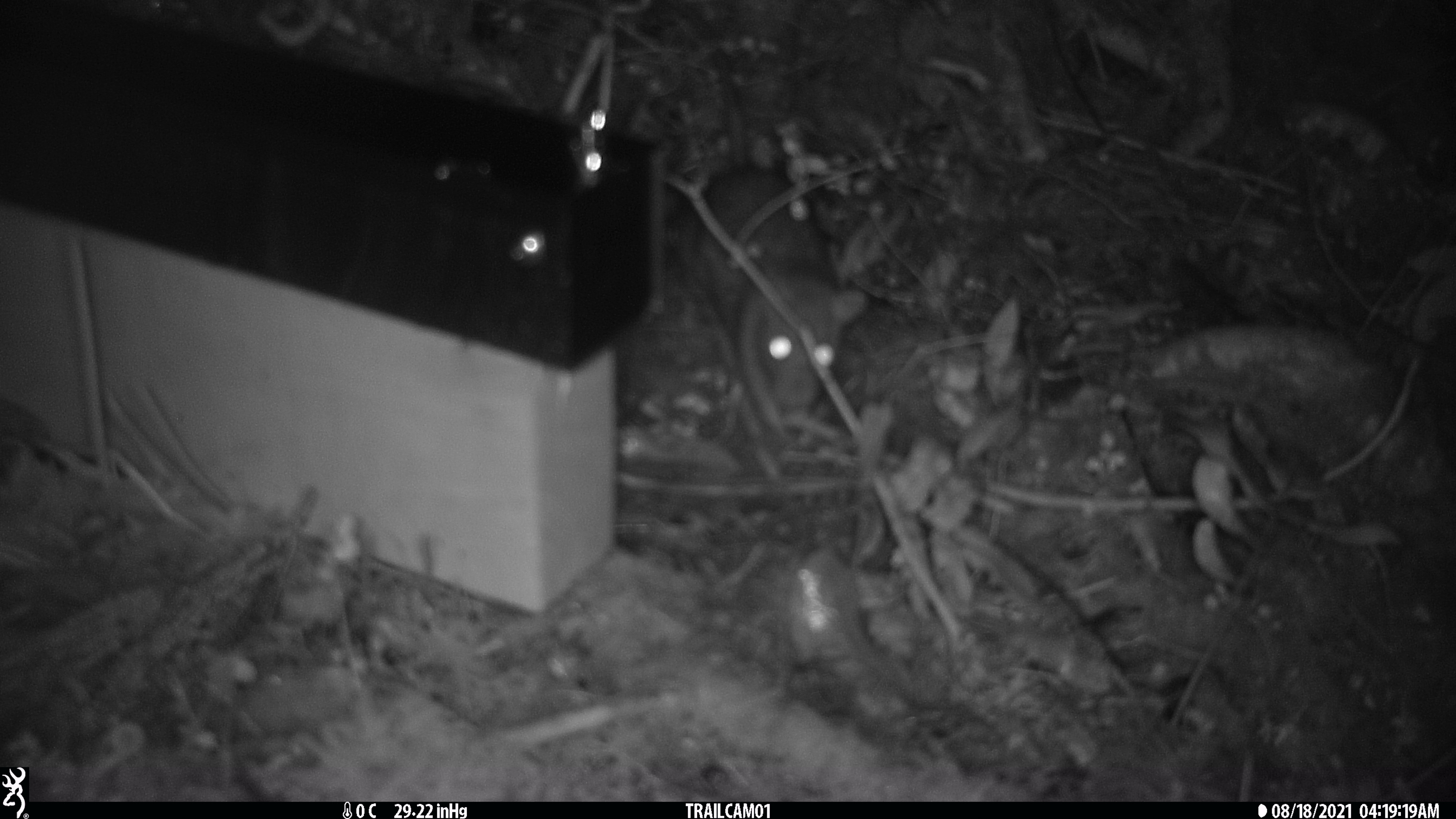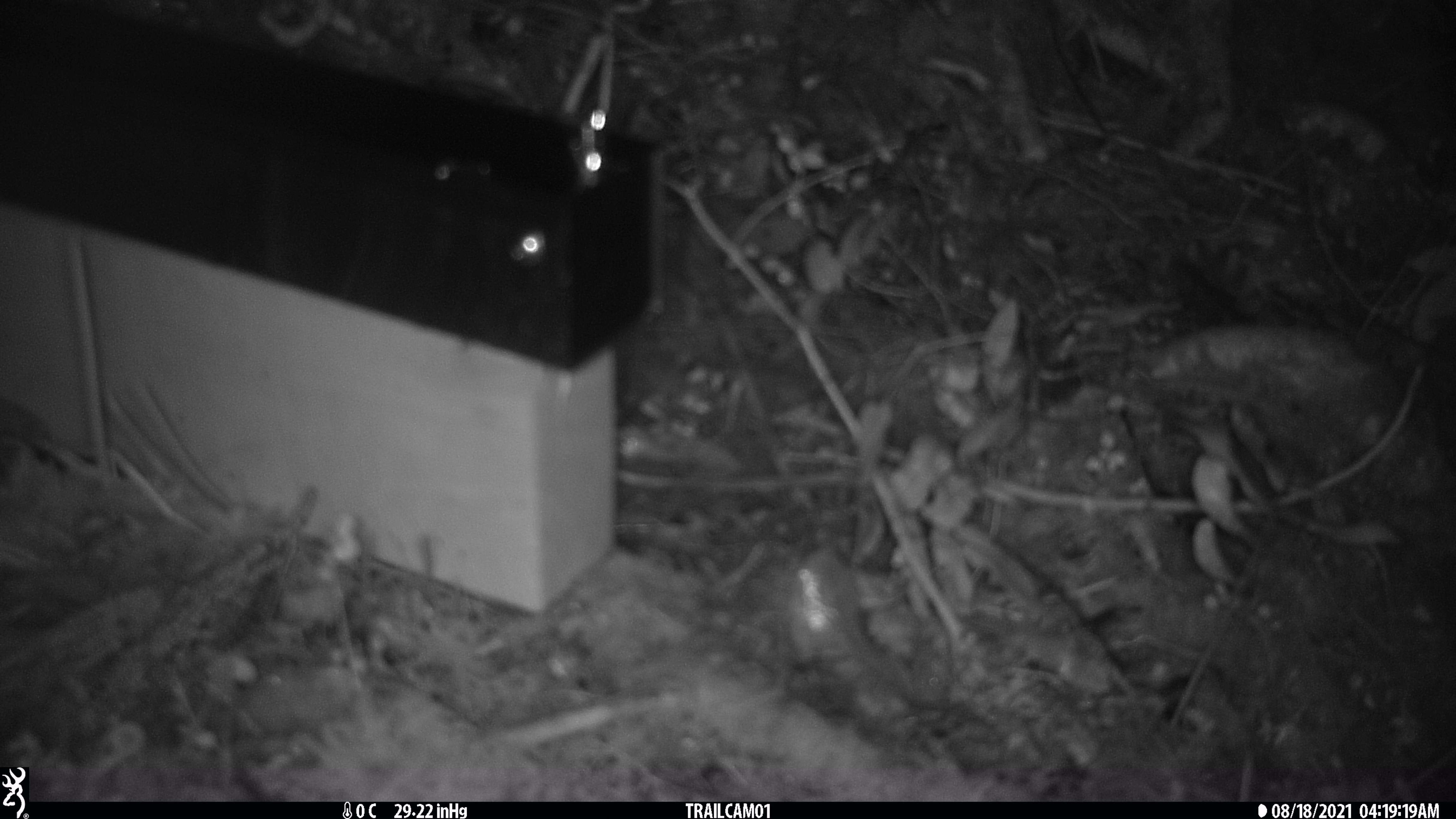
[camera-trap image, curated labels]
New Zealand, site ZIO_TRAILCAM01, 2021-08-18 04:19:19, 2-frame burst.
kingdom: Animalia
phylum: Chordata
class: Mammalia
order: Rodentia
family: Muridae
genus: Rattus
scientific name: Rattus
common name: rat